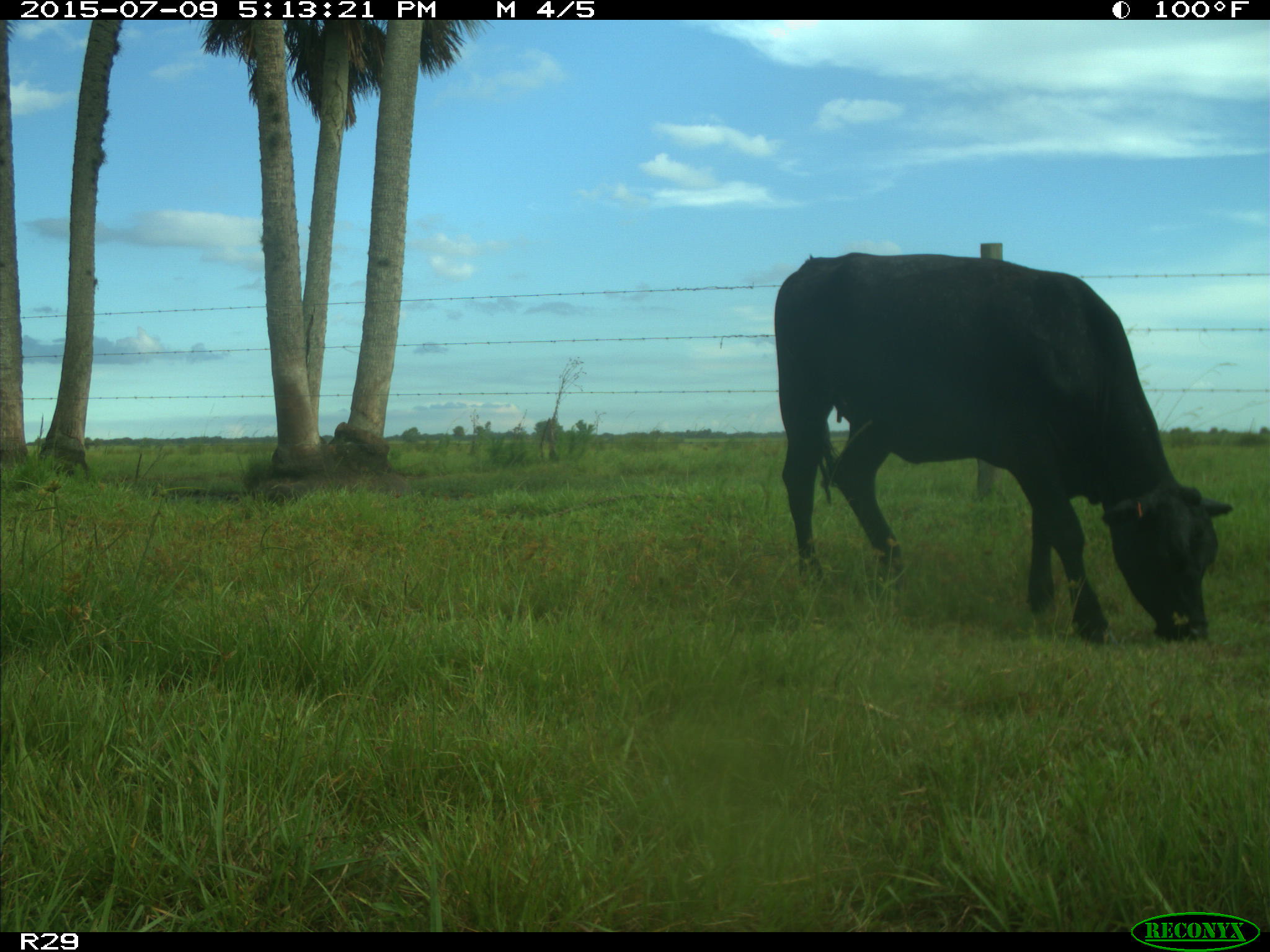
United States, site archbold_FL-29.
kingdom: Animalia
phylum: Chordata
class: Mammalia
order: Artiodactyla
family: Bovidae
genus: Bos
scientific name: Bos taurus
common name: domestic cow